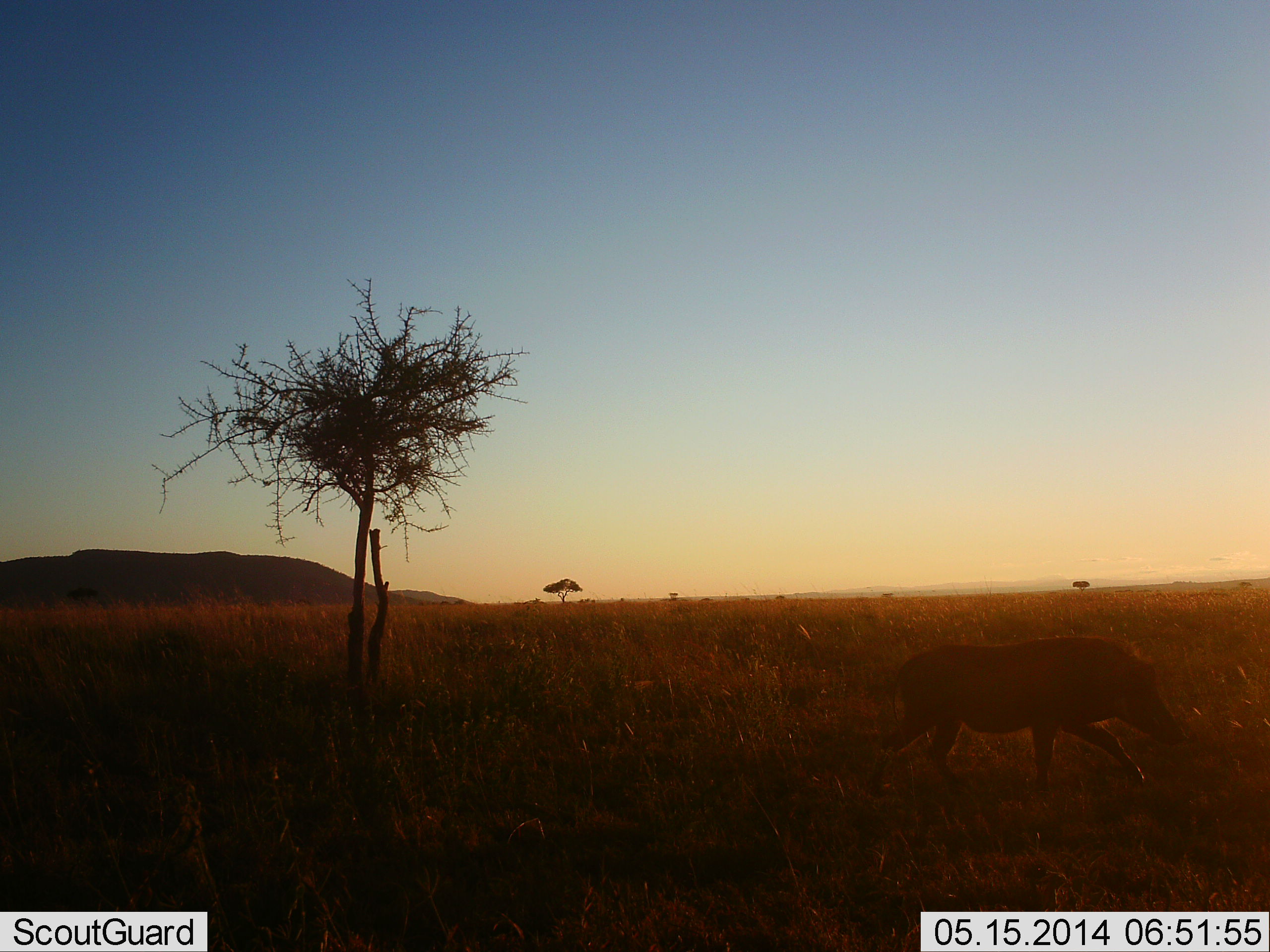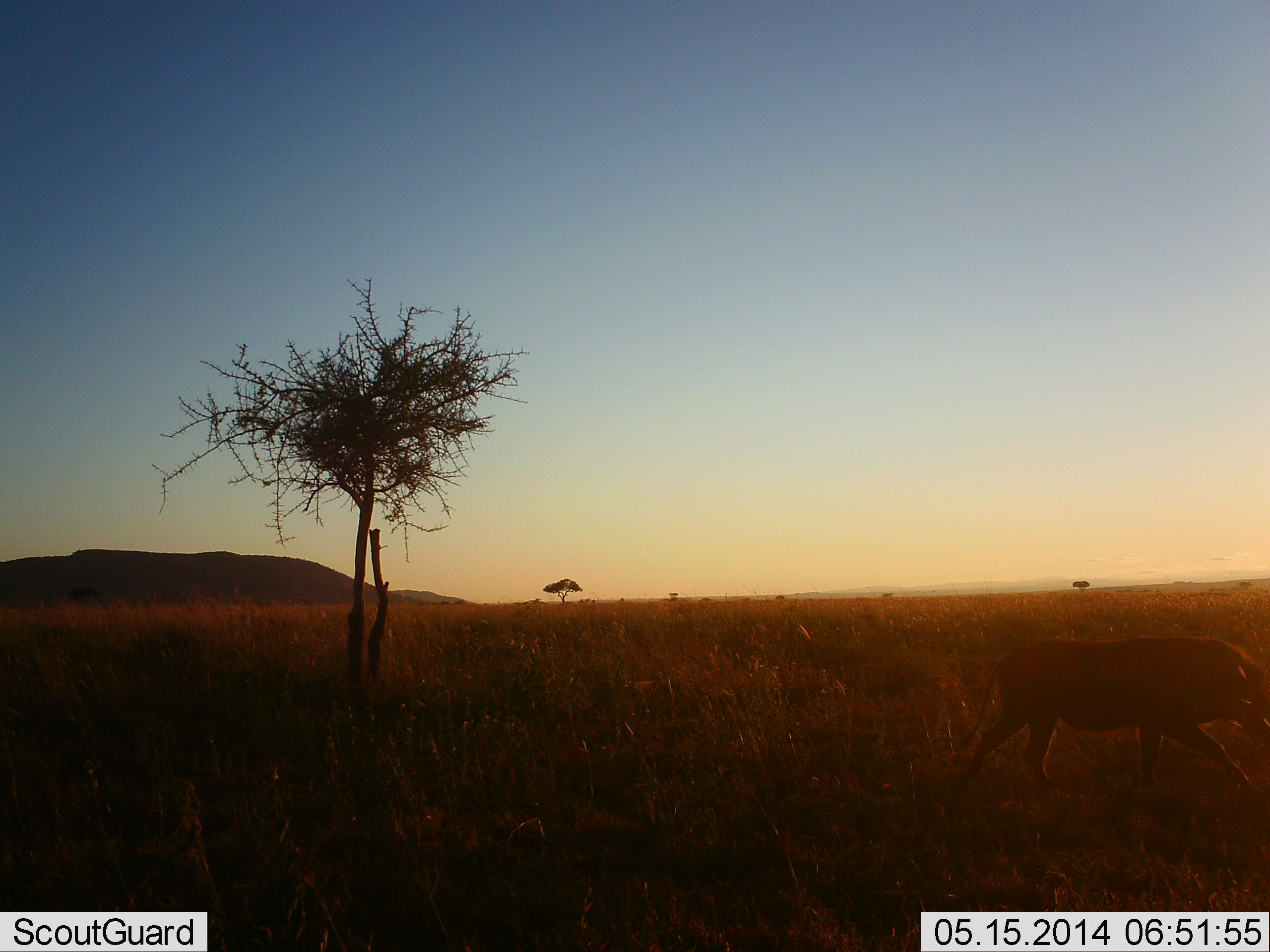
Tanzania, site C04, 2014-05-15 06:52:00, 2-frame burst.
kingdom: Animalia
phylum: Chordata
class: Mammalia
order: Artiodactyla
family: Suidae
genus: Phacochoerus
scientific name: Phacochoerus africanus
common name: warthog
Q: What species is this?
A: Warthog (Phacochoerus africanus).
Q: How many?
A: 1.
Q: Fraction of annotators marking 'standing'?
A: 0%.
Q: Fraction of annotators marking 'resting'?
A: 0%.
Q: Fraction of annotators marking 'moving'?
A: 100%.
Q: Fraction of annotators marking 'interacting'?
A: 0%.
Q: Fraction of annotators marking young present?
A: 0%.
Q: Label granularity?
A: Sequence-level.